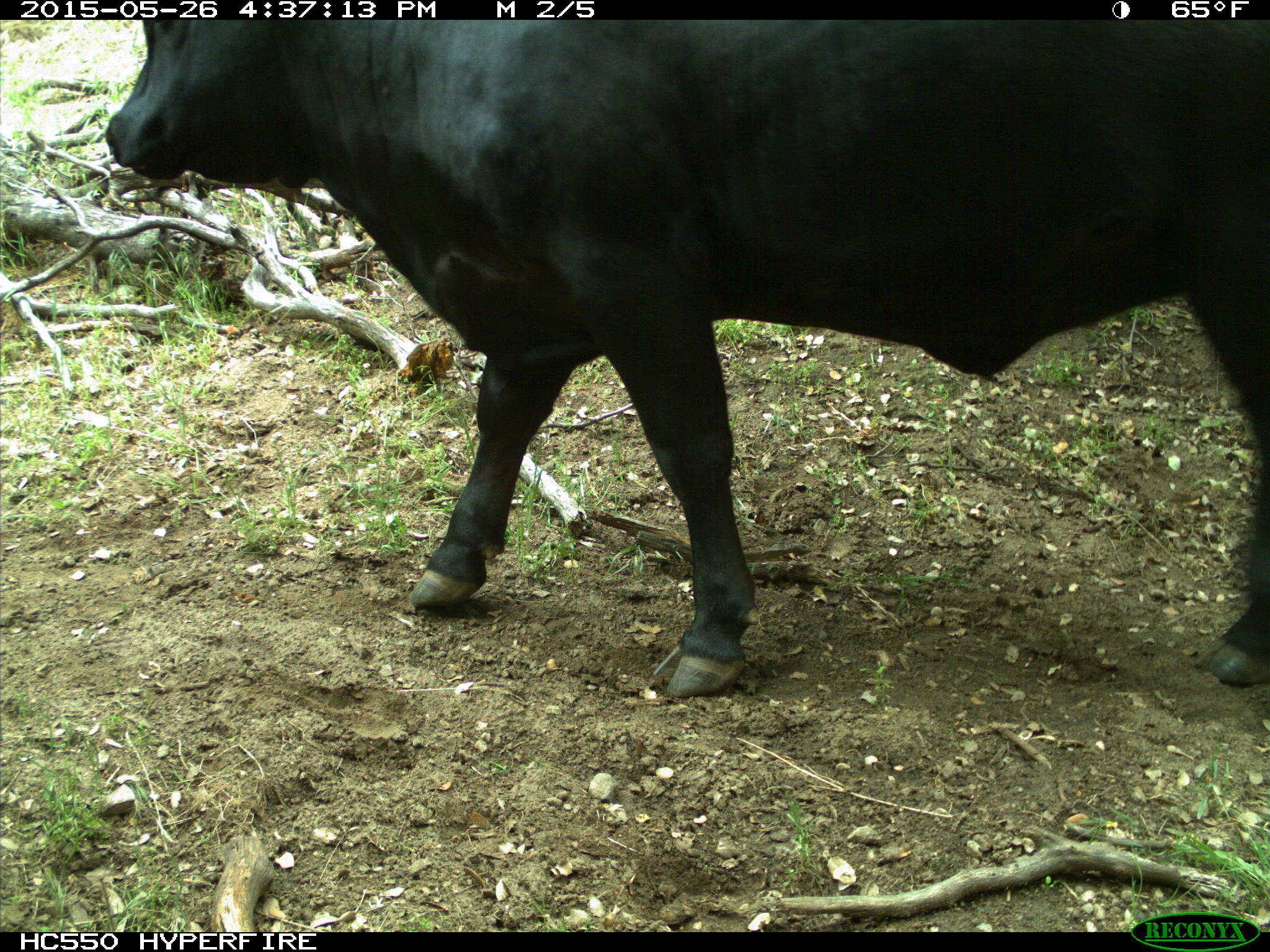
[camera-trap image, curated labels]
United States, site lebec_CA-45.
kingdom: Animalia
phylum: Chordata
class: Mammalia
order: Artiodactyla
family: Bovidae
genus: Bos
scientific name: Bos taurus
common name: domestic cow